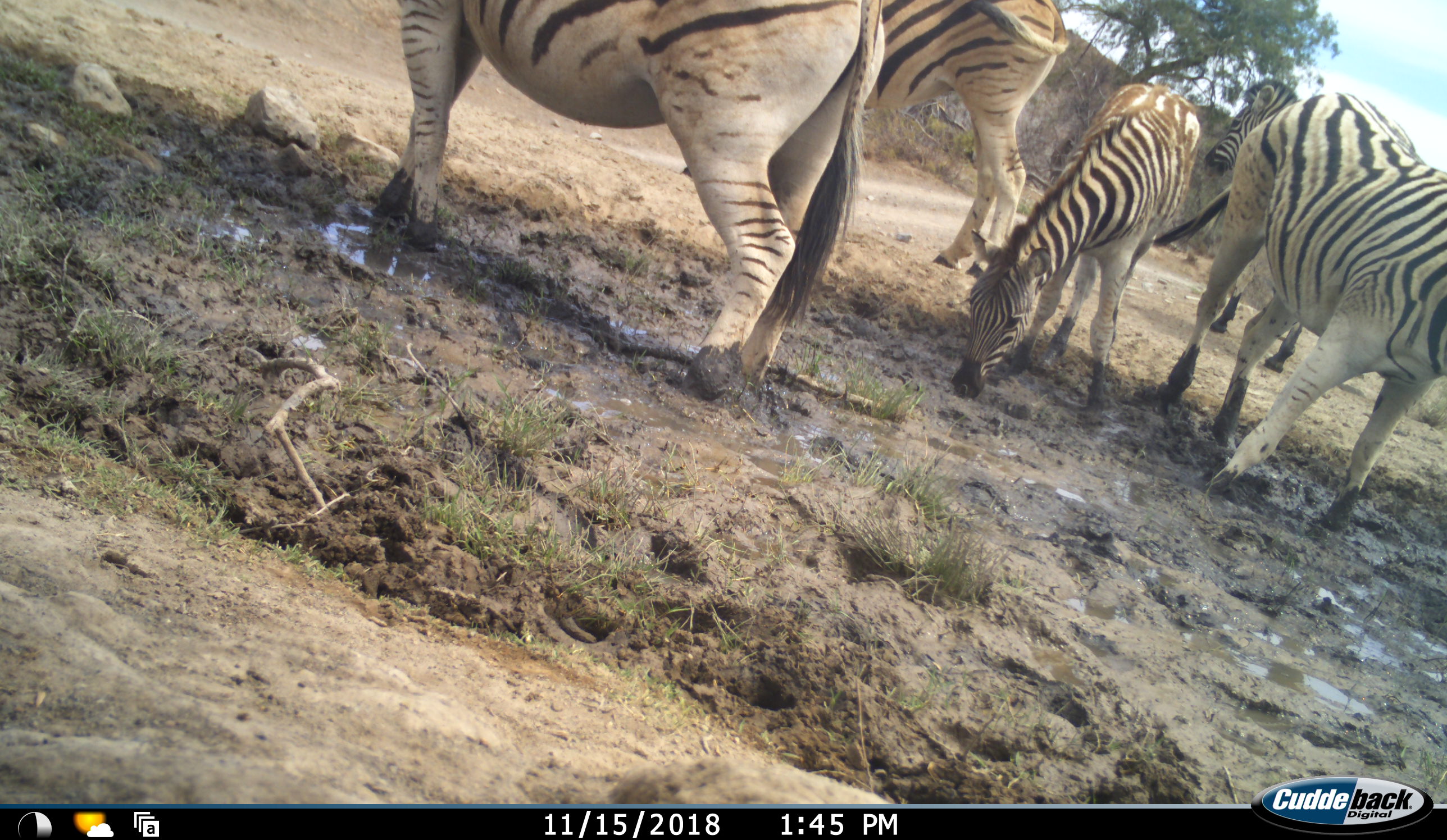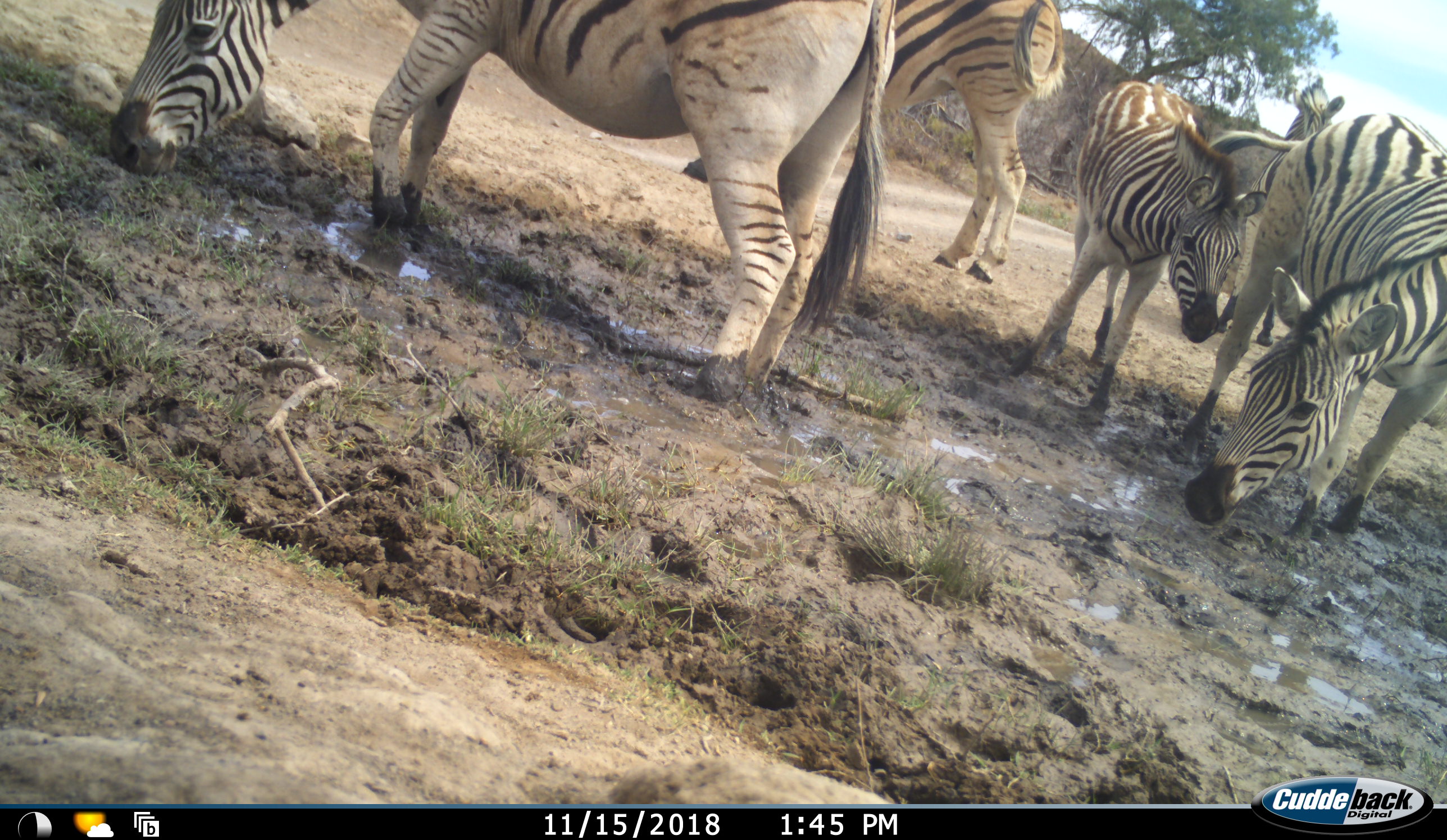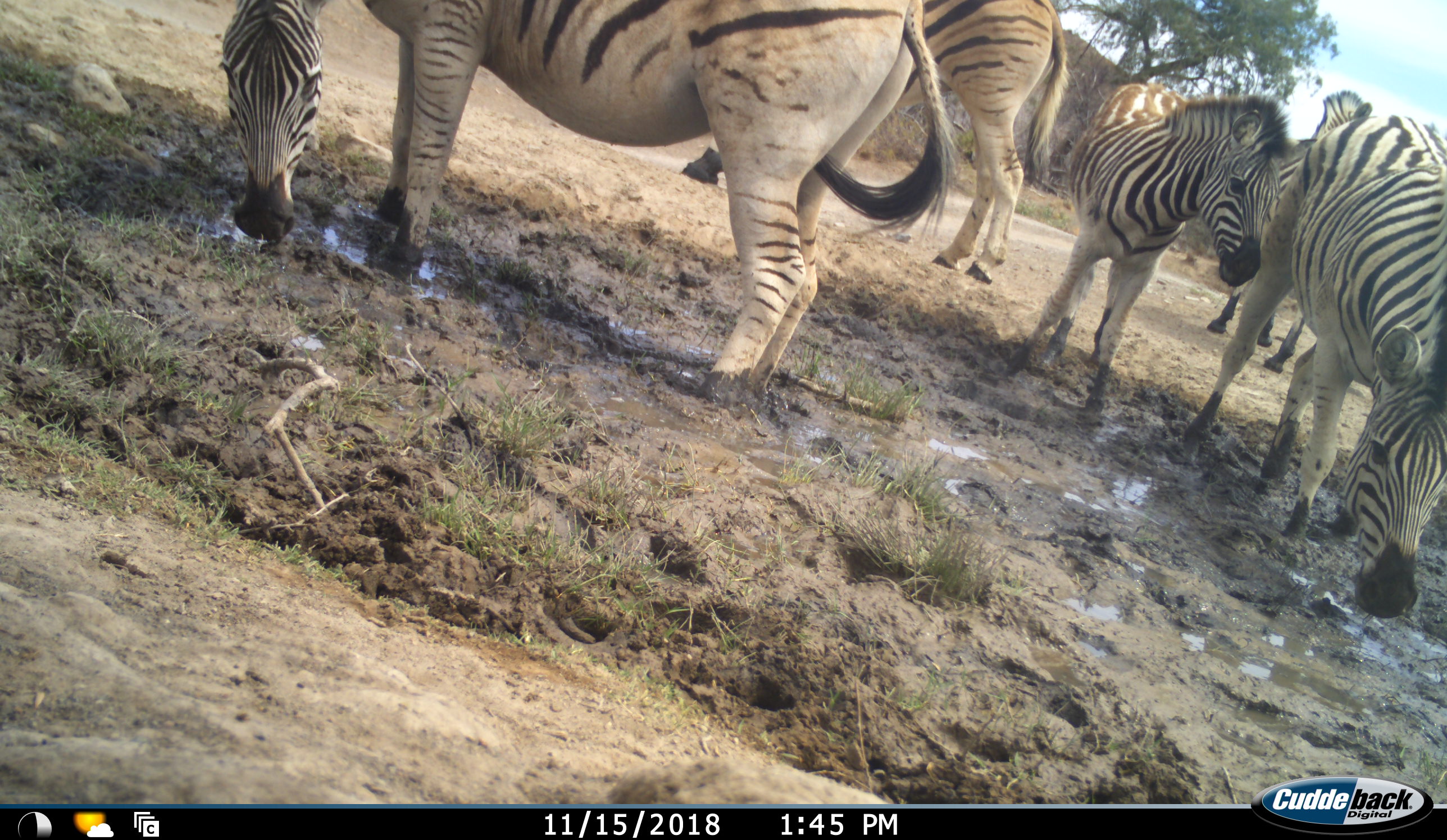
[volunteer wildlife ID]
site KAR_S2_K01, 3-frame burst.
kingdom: Animalia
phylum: Chordata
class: Mammalia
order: Perissodactyla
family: Equidae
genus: Equus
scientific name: Equus quagga burchellii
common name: burchell's zebra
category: zebraburchells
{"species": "zebraburchells (burchell's zebra) (Equus quagga burchellii)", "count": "5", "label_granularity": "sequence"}